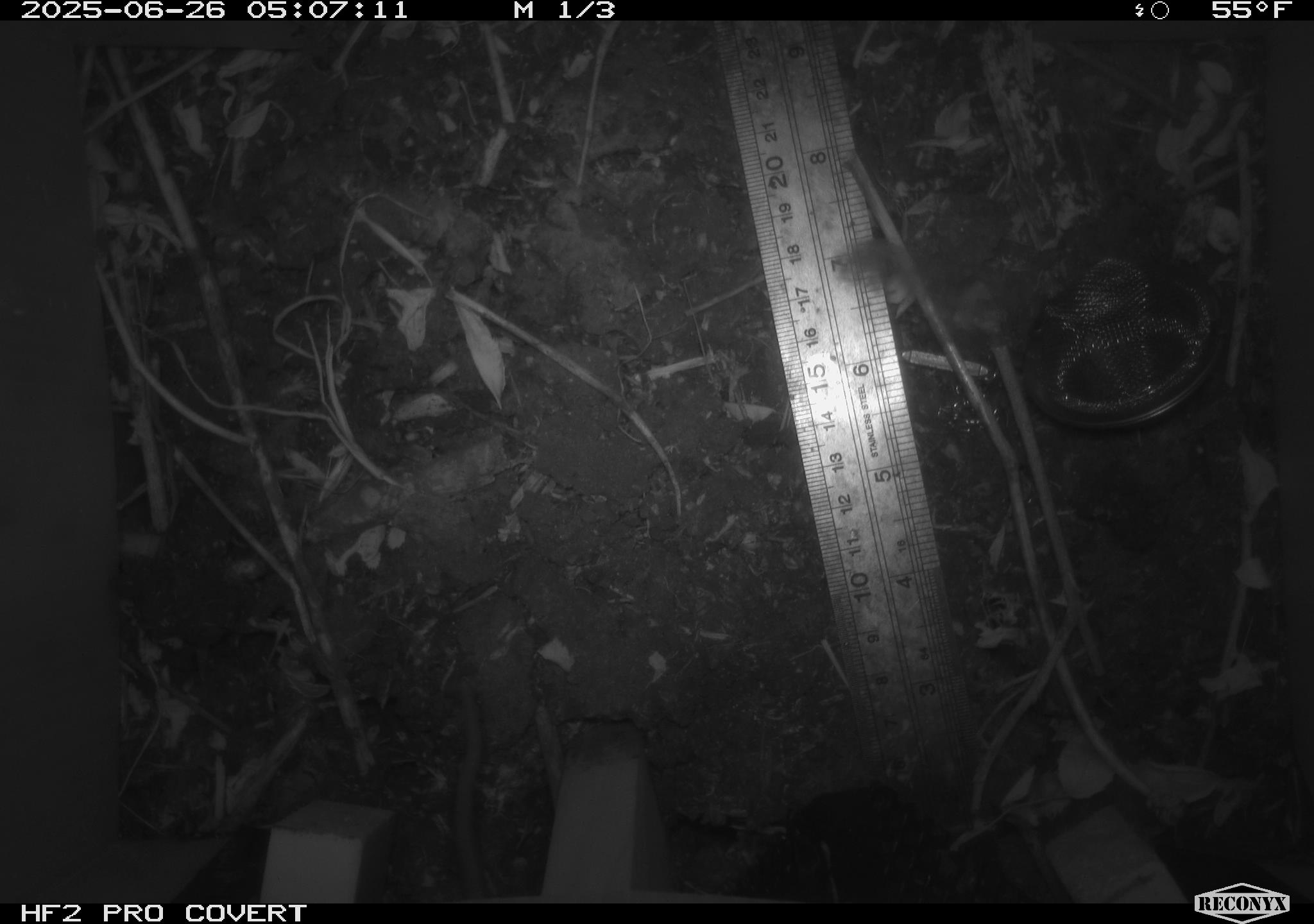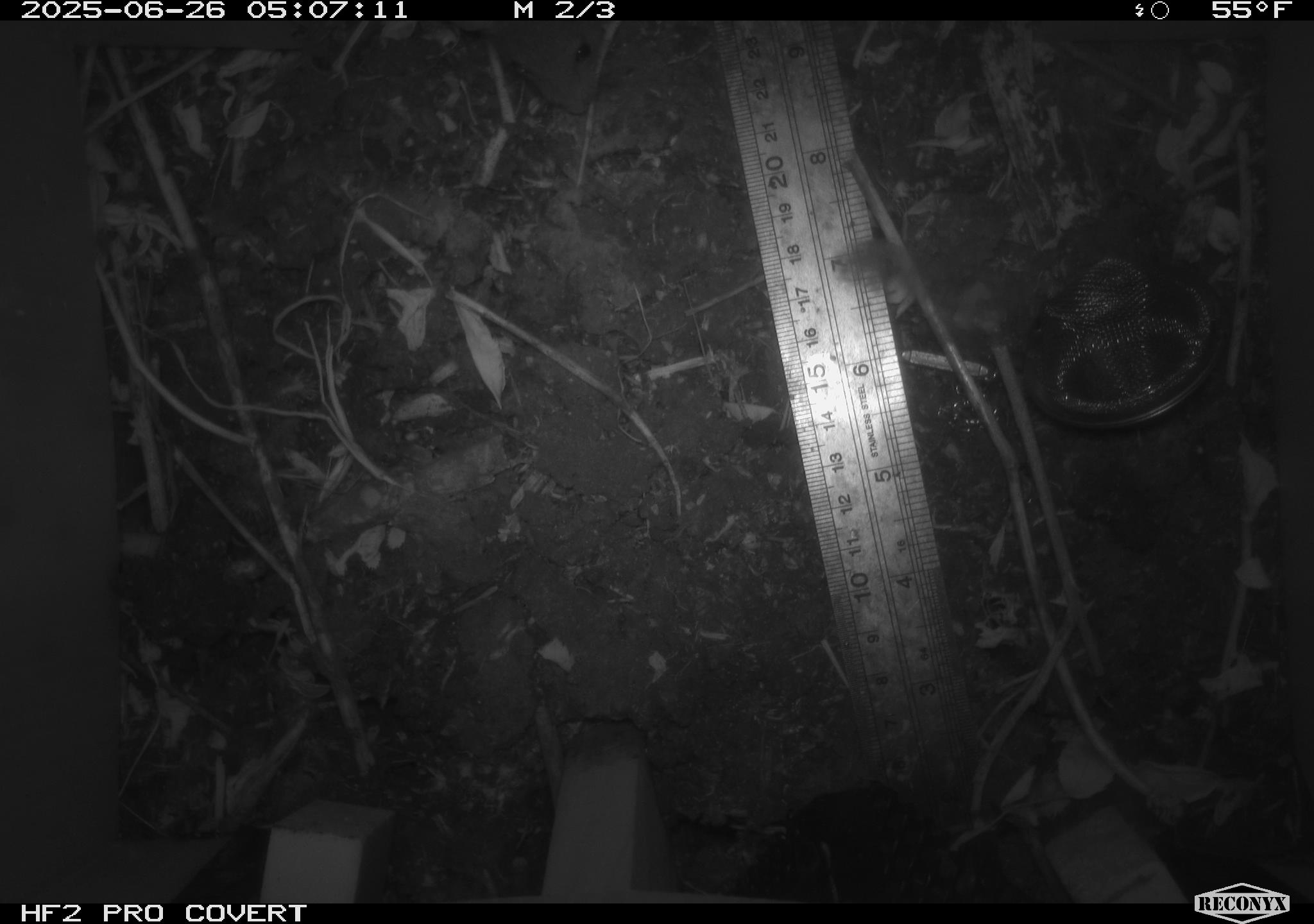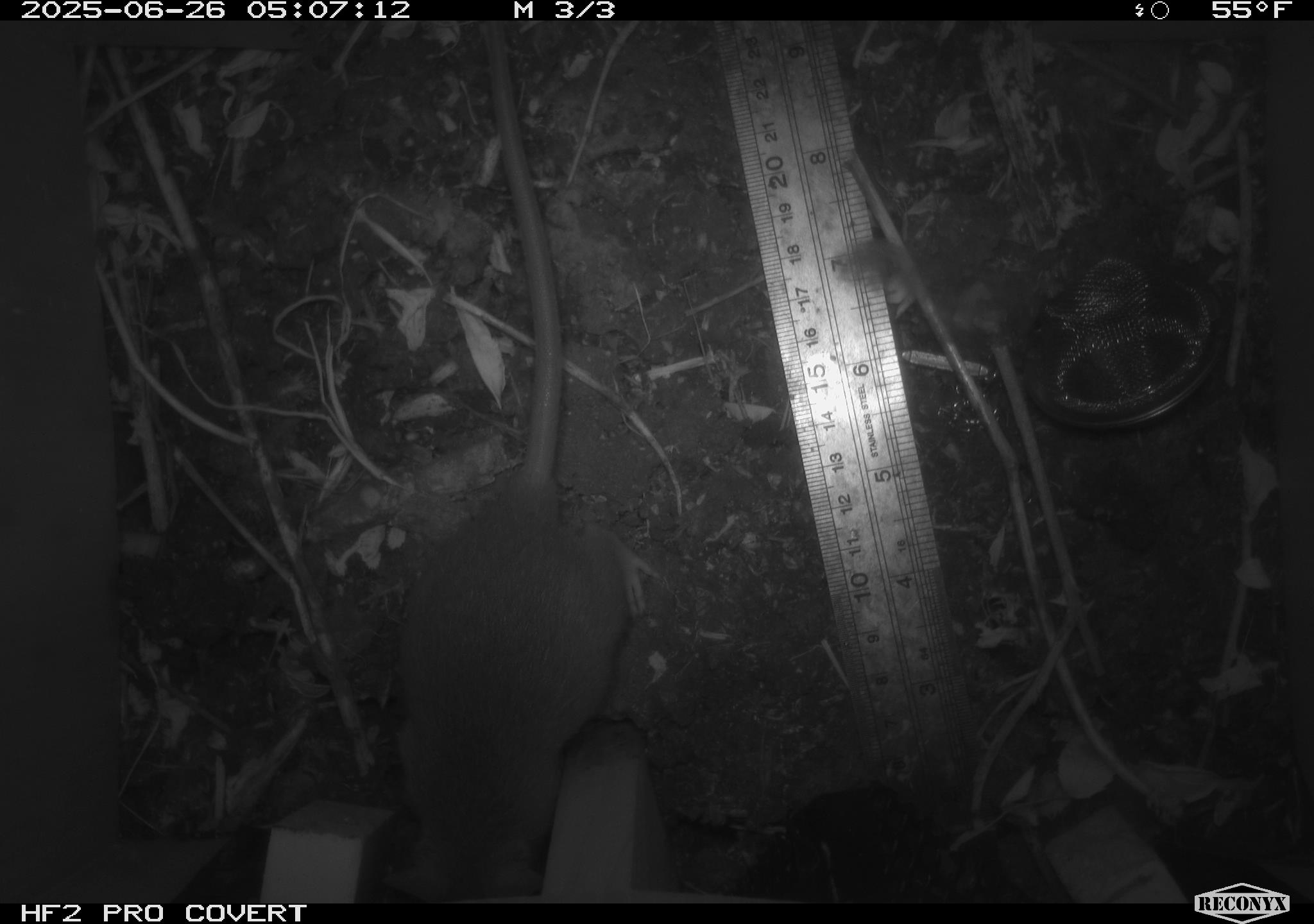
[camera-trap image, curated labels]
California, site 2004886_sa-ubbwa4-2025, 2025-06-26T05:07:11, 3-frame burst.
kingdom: Animalia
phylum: Chordata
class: Mammalia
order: Rodentia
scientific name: Rodentia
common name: rodent